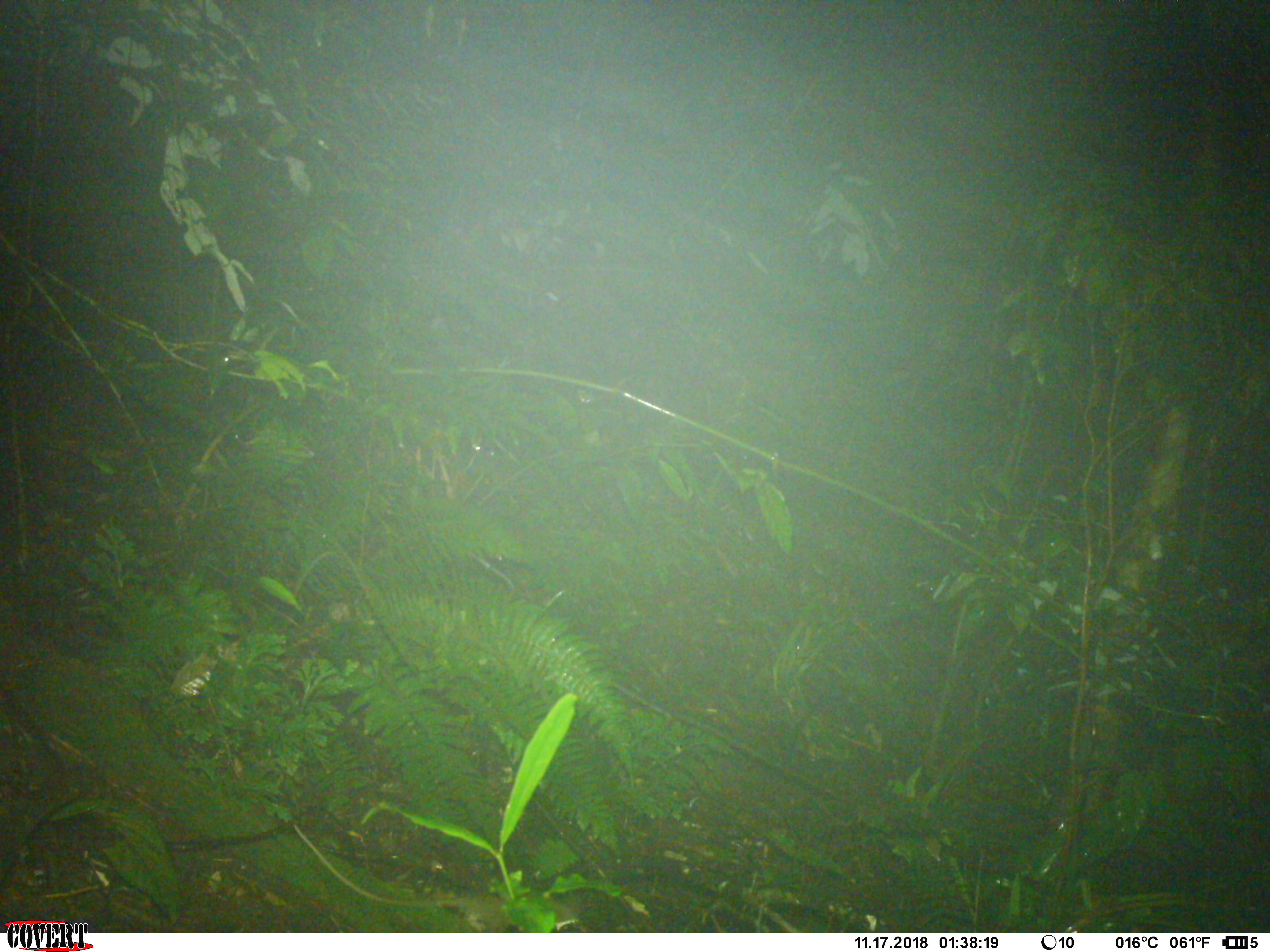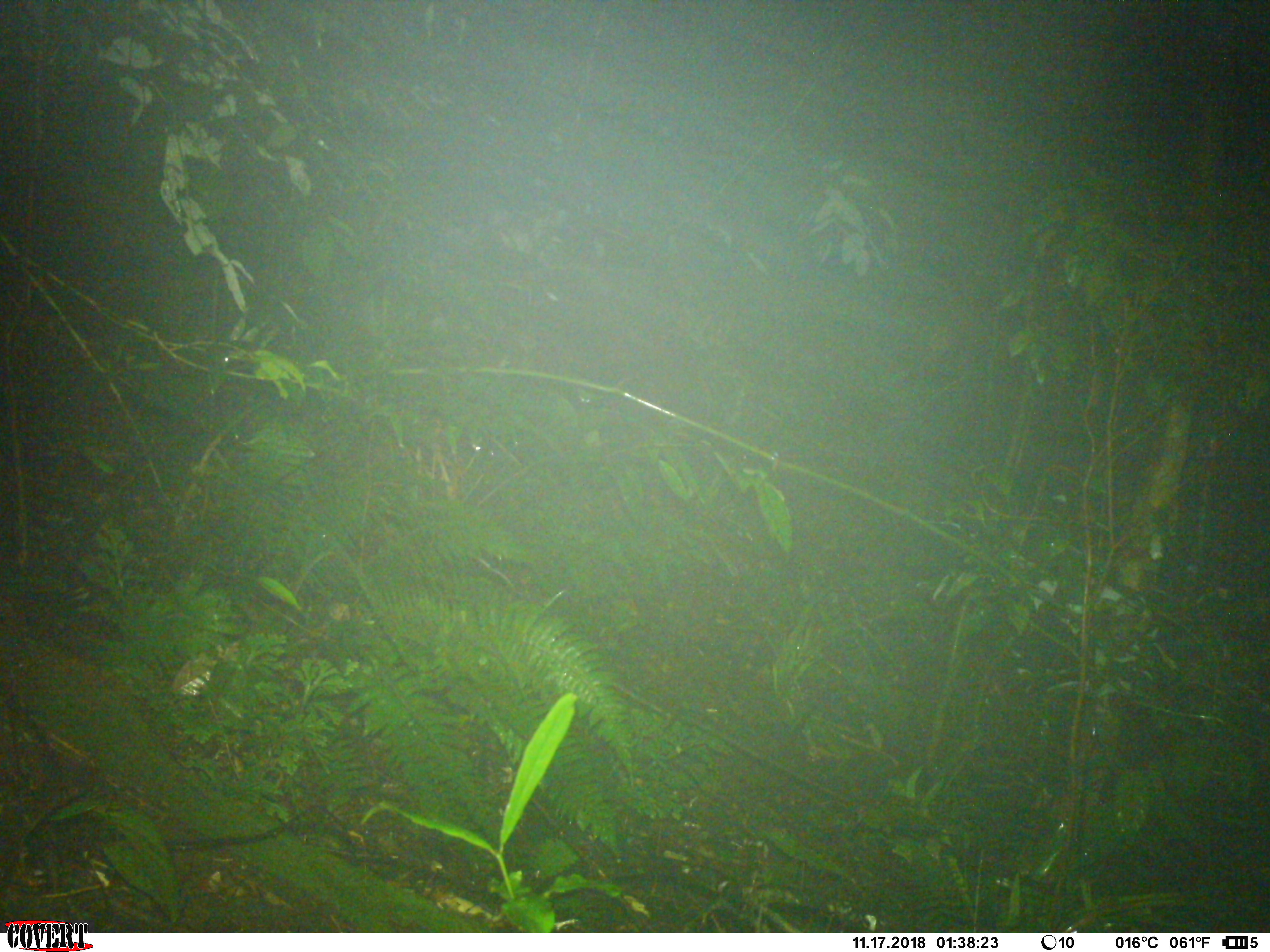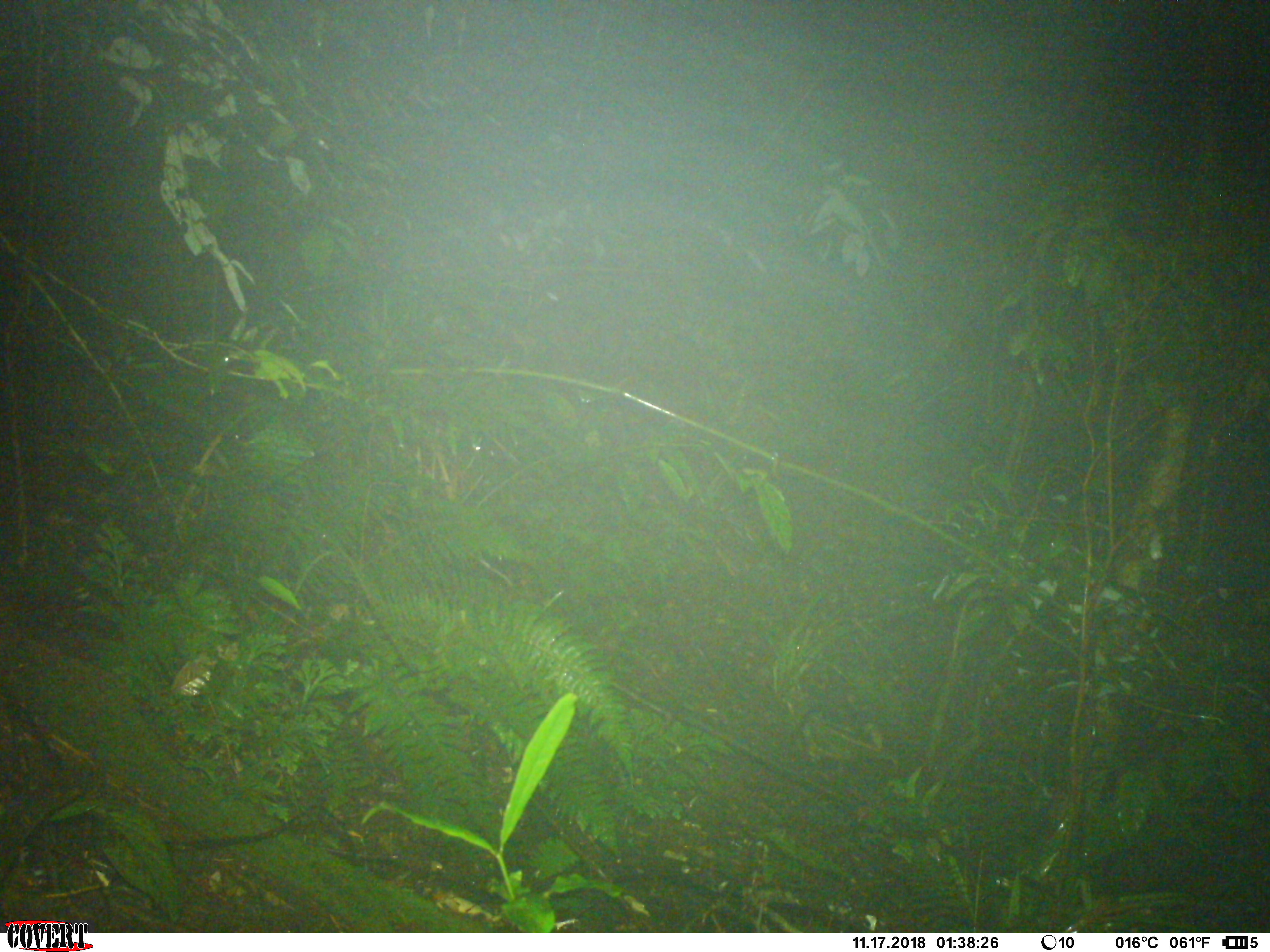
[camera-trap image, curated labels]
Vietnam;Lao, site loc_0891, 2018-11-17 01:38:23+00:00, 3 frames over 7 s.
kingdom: Animalia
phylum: Chordata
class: Mammalia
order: Rodentia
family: Muridae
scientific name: Muridae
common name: old-world mice and rats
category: unidentified murid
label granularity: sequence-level